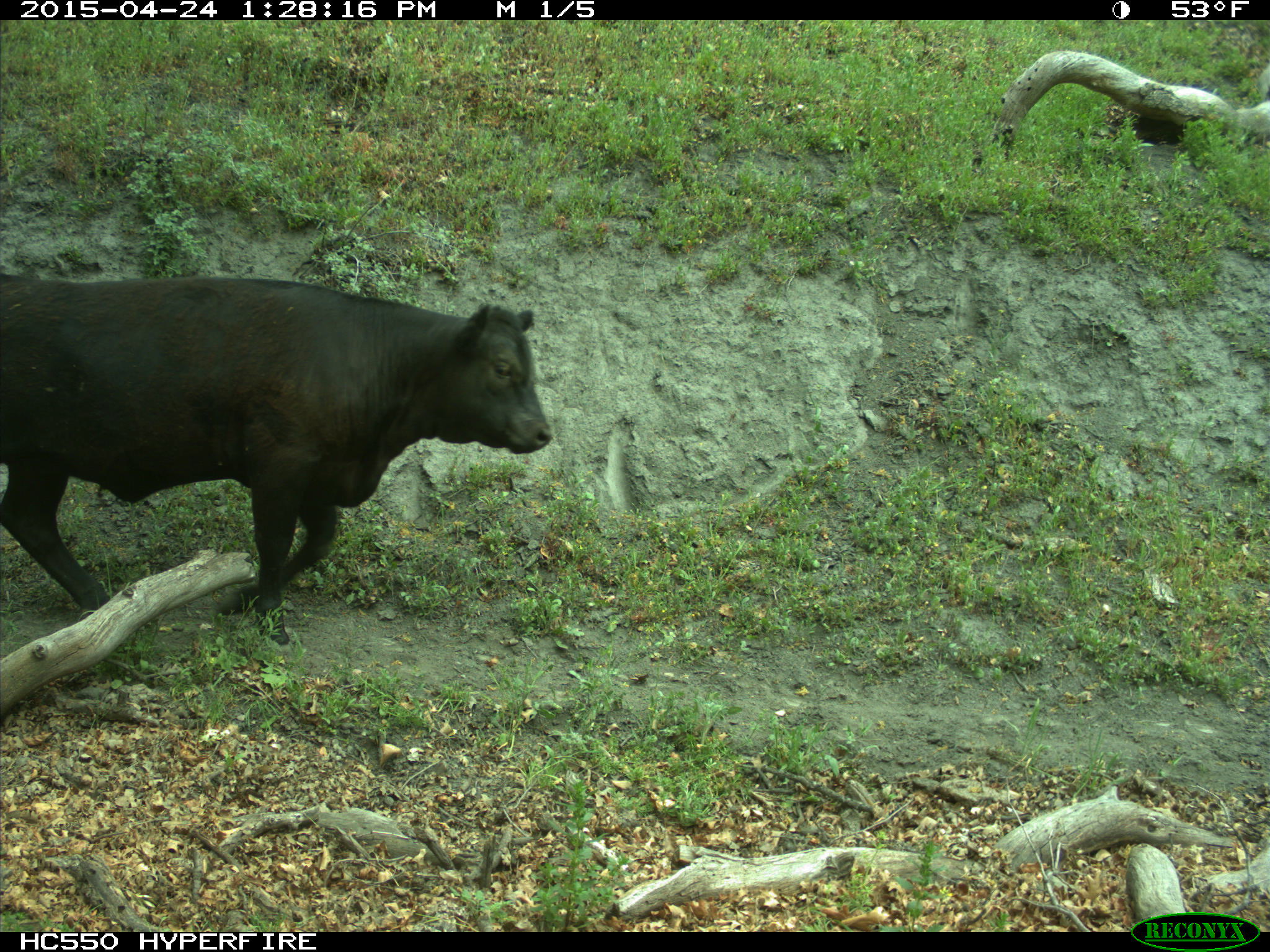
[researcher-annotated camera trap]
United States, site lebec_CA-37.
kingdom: Animalia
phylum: Chordata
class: Mammalia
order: Artiodactyla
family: Bovidae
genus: Bos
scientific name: Bos taurus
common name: domestic cow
Bos taurus (domestic cow).